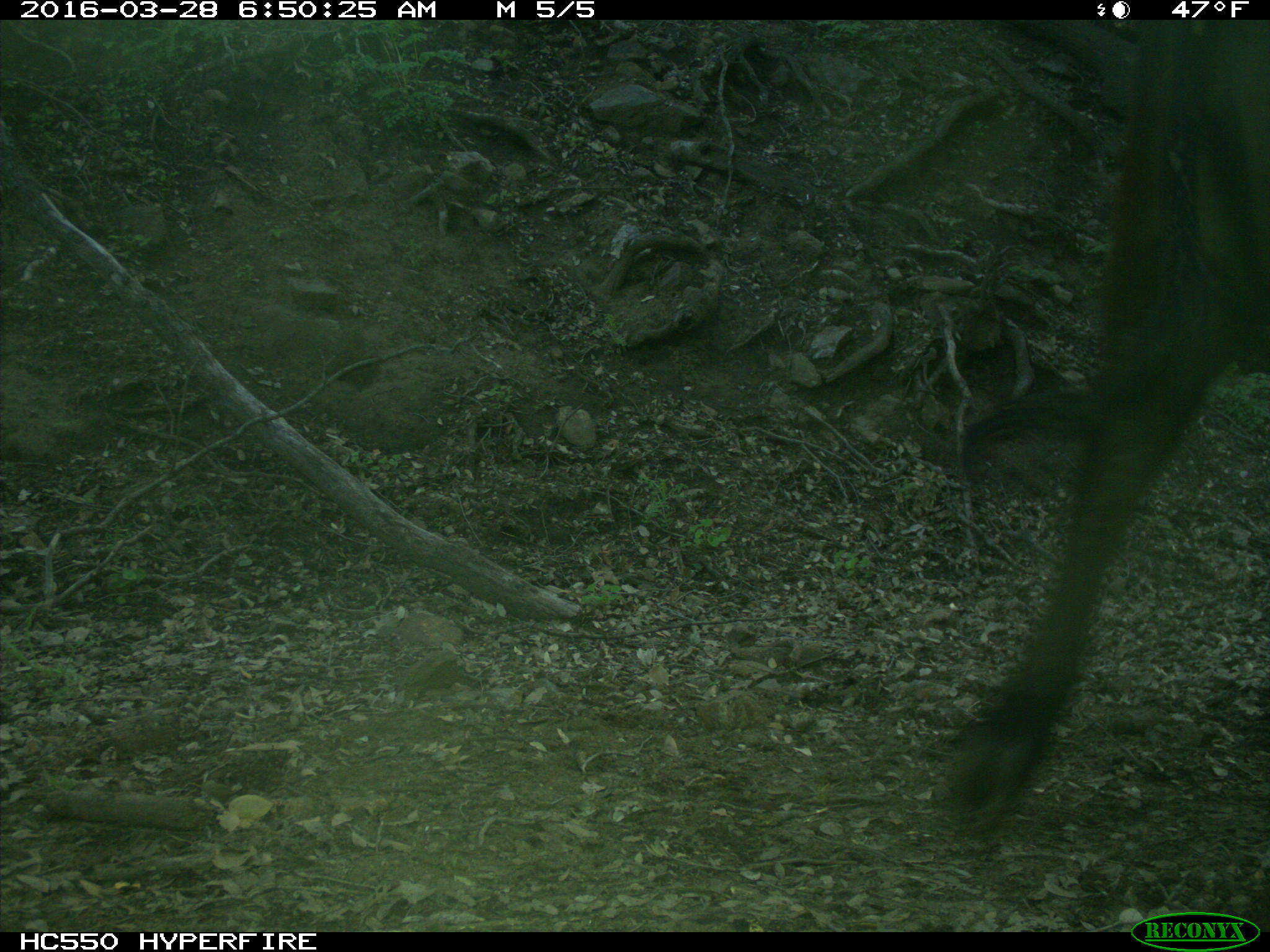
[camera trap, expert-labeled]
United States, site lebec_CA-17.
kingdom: Animalia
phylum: Chordata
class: Mammalia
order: Artiodactyla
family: Bovidae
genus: Bos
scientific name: Bos taurus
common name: domestic cow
Bos taurus (domestic cow).